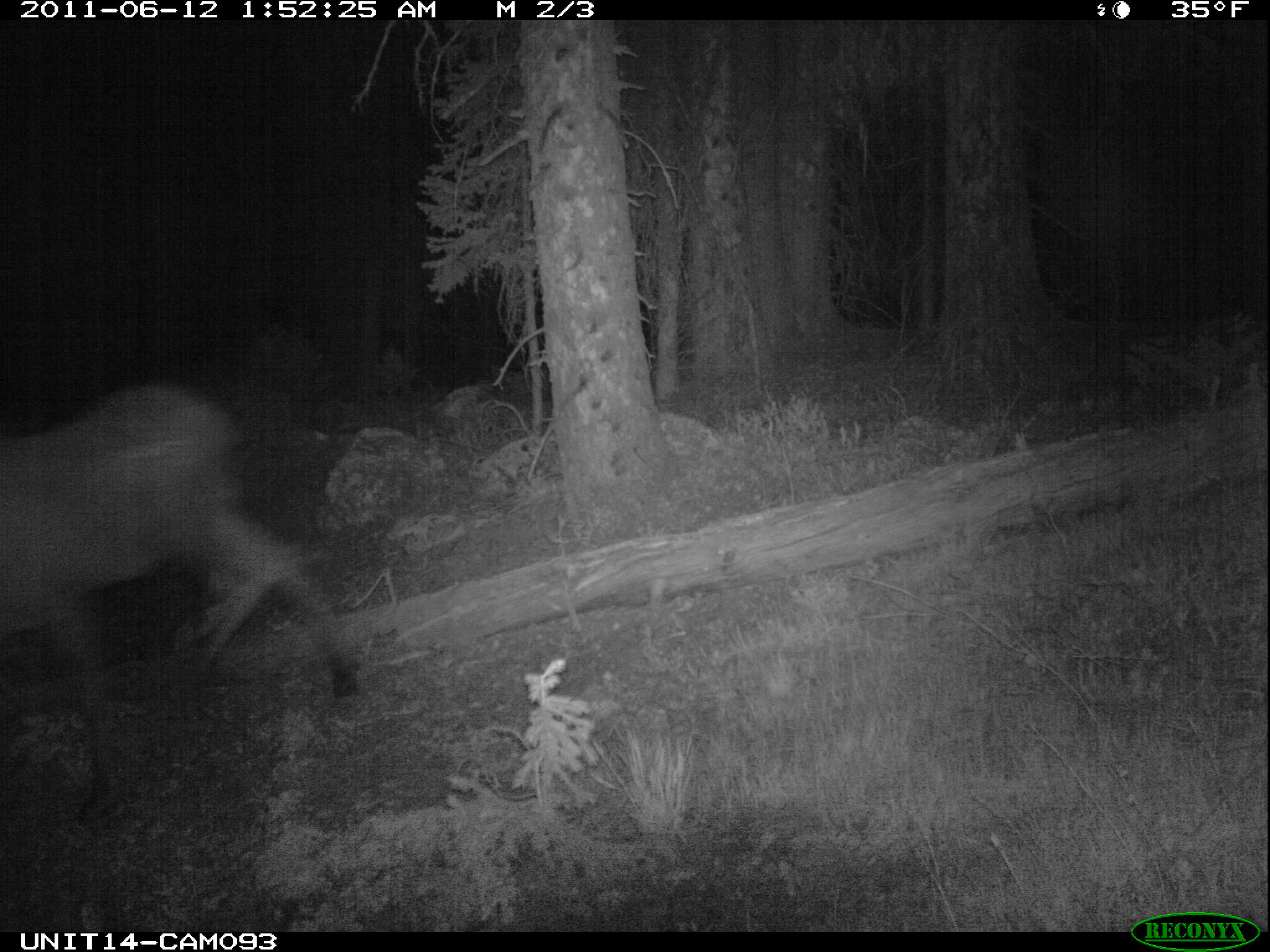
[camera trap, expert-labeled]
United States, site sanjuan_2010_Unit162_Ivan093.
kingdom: Animalia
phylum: Chordata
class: Mammalia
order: Artiodactyla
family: Cervidae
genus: Alces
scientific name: Alces alces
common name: moose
Alces alces (moose).